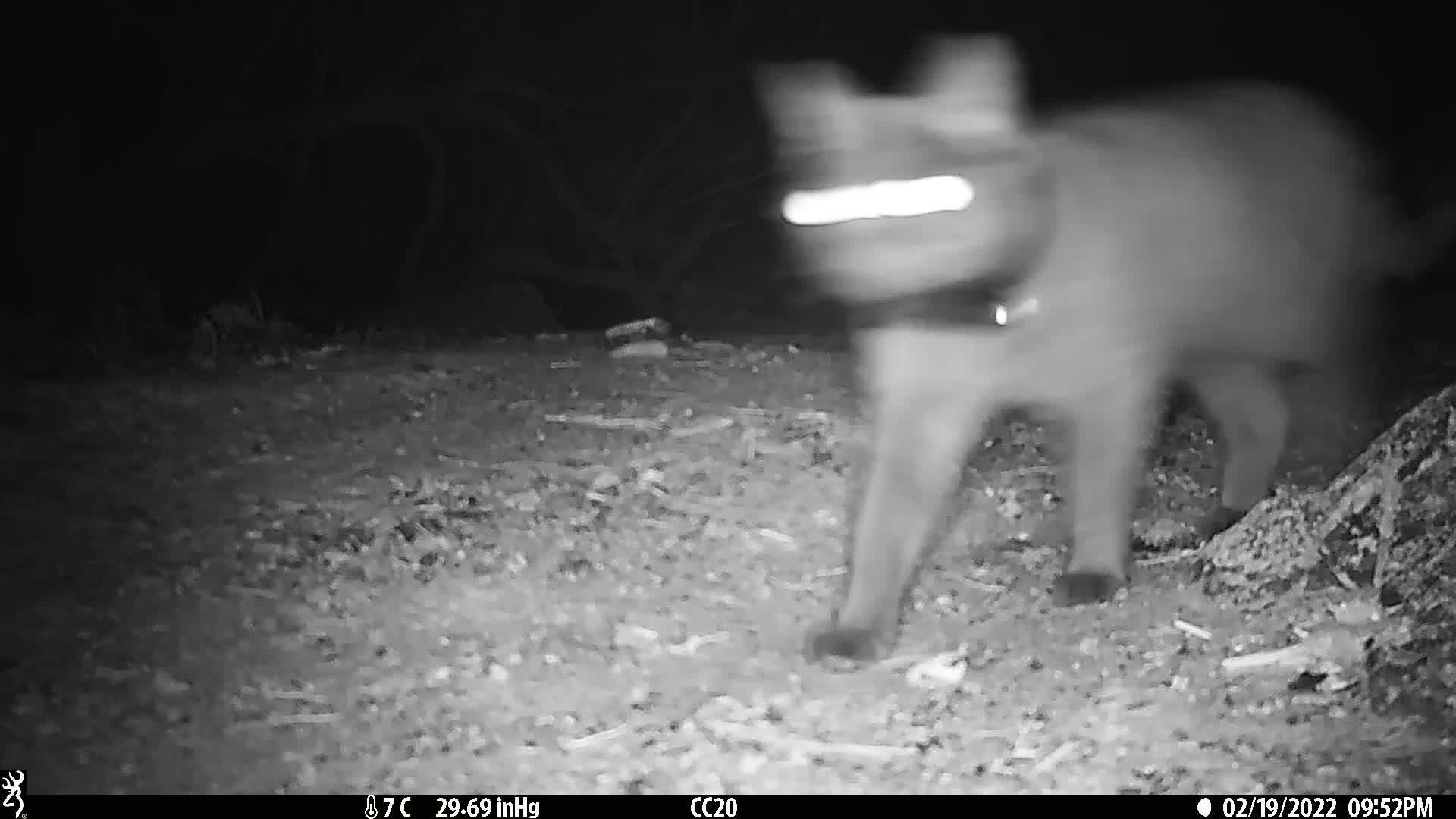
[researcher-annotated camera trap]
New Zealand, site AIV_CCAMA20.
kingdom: Animalia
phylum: Chordata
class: Mammalia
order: Carnivora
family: Felidae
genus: Felis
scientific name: Felis catus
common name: domestic cat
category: cat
Cat (domestic cat) (Felis catus).